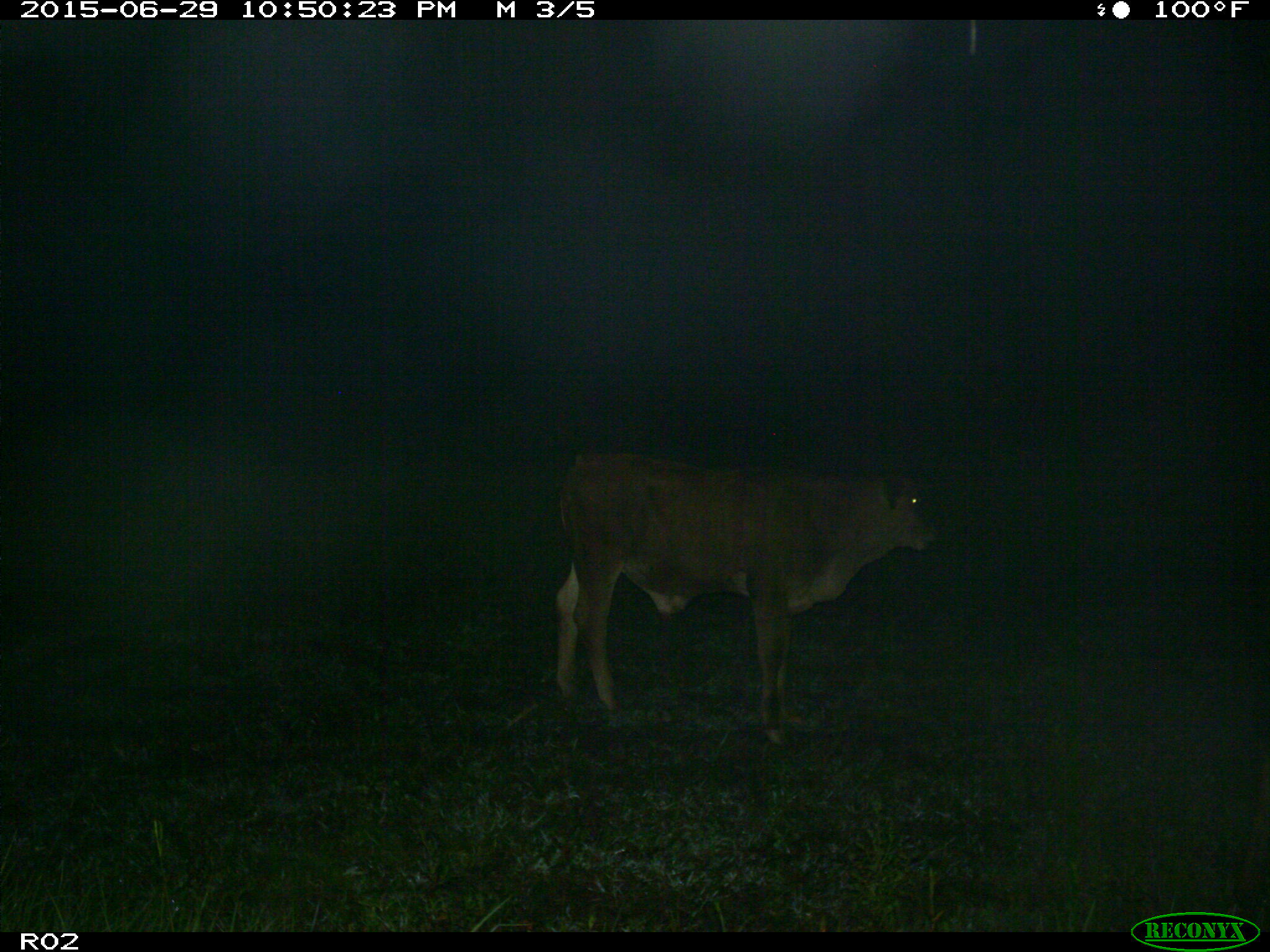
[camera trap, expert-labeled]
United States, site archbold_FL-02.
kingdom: Animalia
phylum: Chordata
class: Mammalia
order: Artiodactyla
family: Bovidae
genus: Bos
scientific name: Bos taurus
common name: domestic cow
Bos taurus (domestic cow).